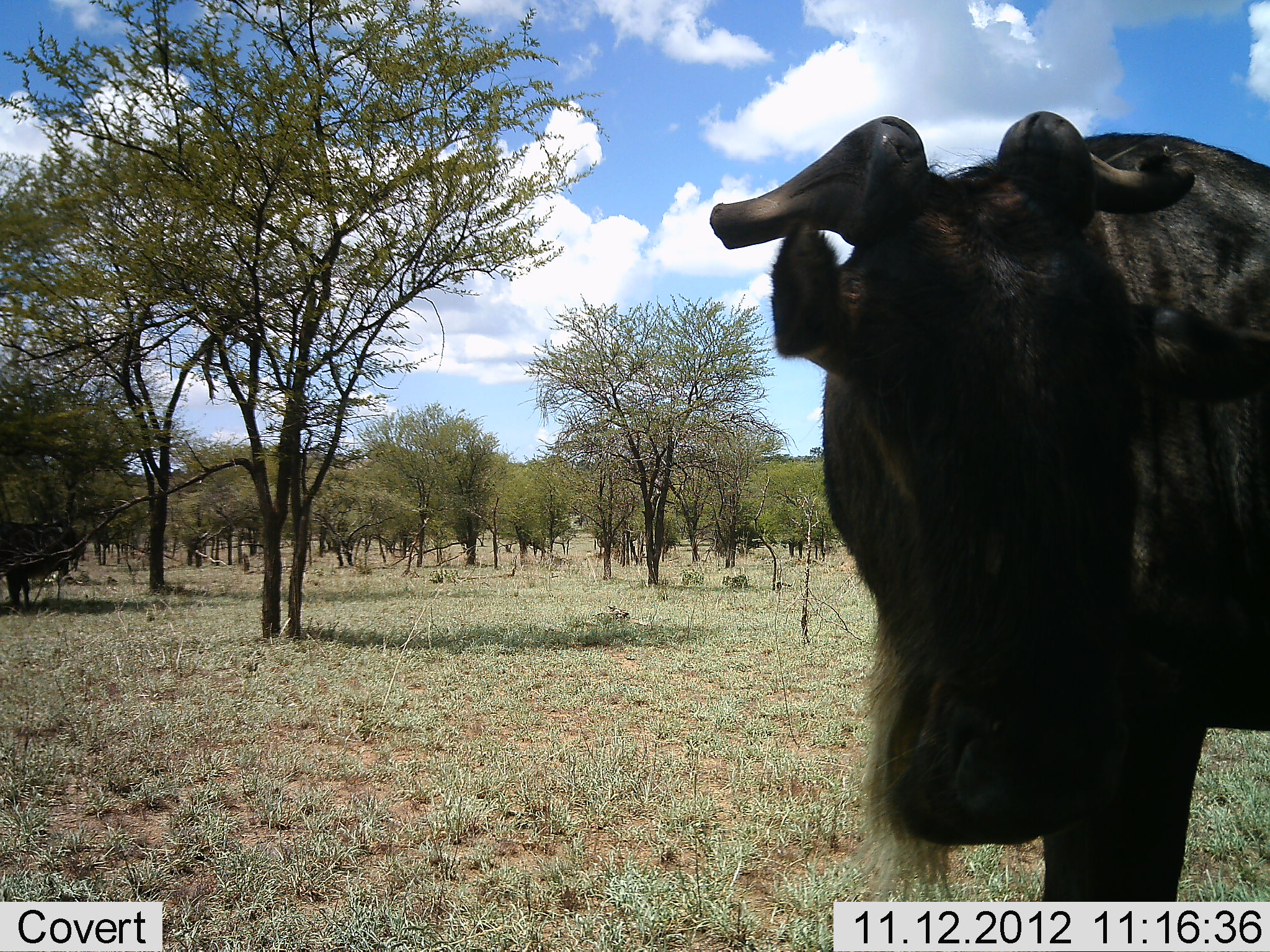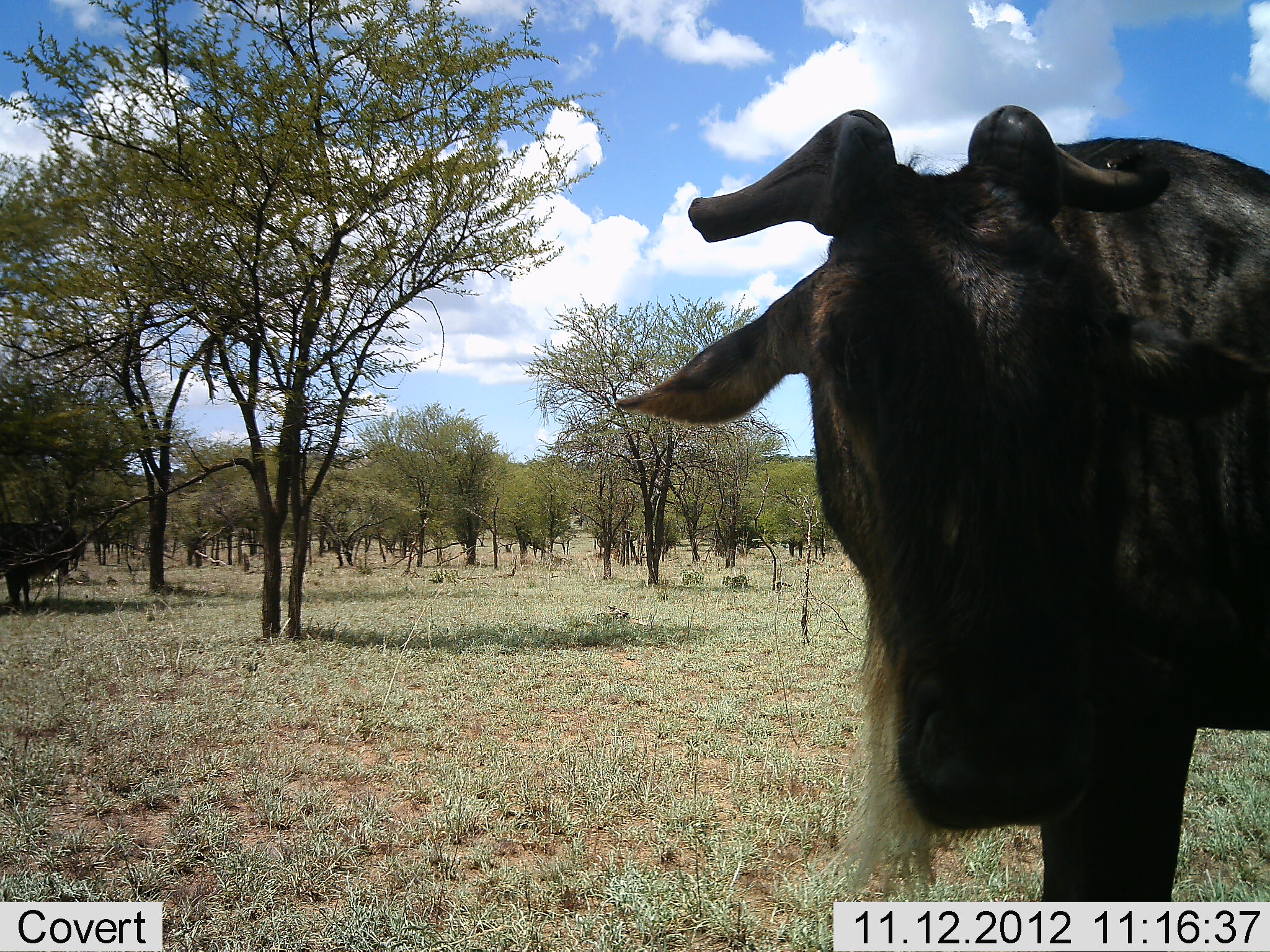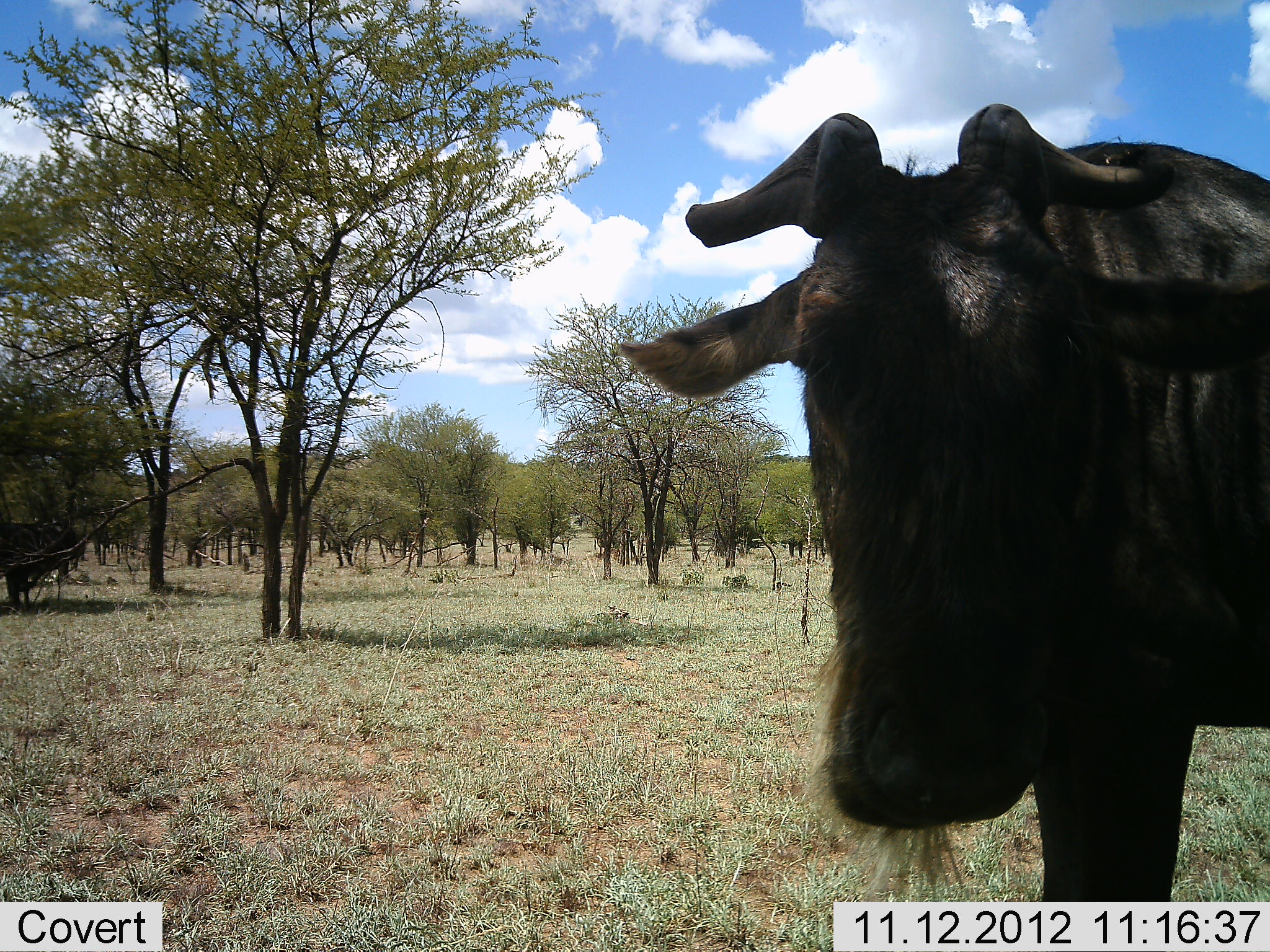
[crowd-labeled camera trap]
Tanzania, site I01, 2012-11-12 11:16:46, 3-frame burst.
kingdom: Animalia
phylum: Chordata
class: Mammalia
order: Artiodactyla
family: Bovidae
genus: Connochaetes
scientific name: Connochaetes taurinus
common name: blue wildebeest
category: wildebeest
Wildebeest (blue wildebeest) (Connochaetes taurinus), count 1. Behavior (volunteer vote fractions): standing 90%, resting 0%, moving 0%, interacting 0%. Young present (vote fraction): 0%. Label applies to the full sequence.